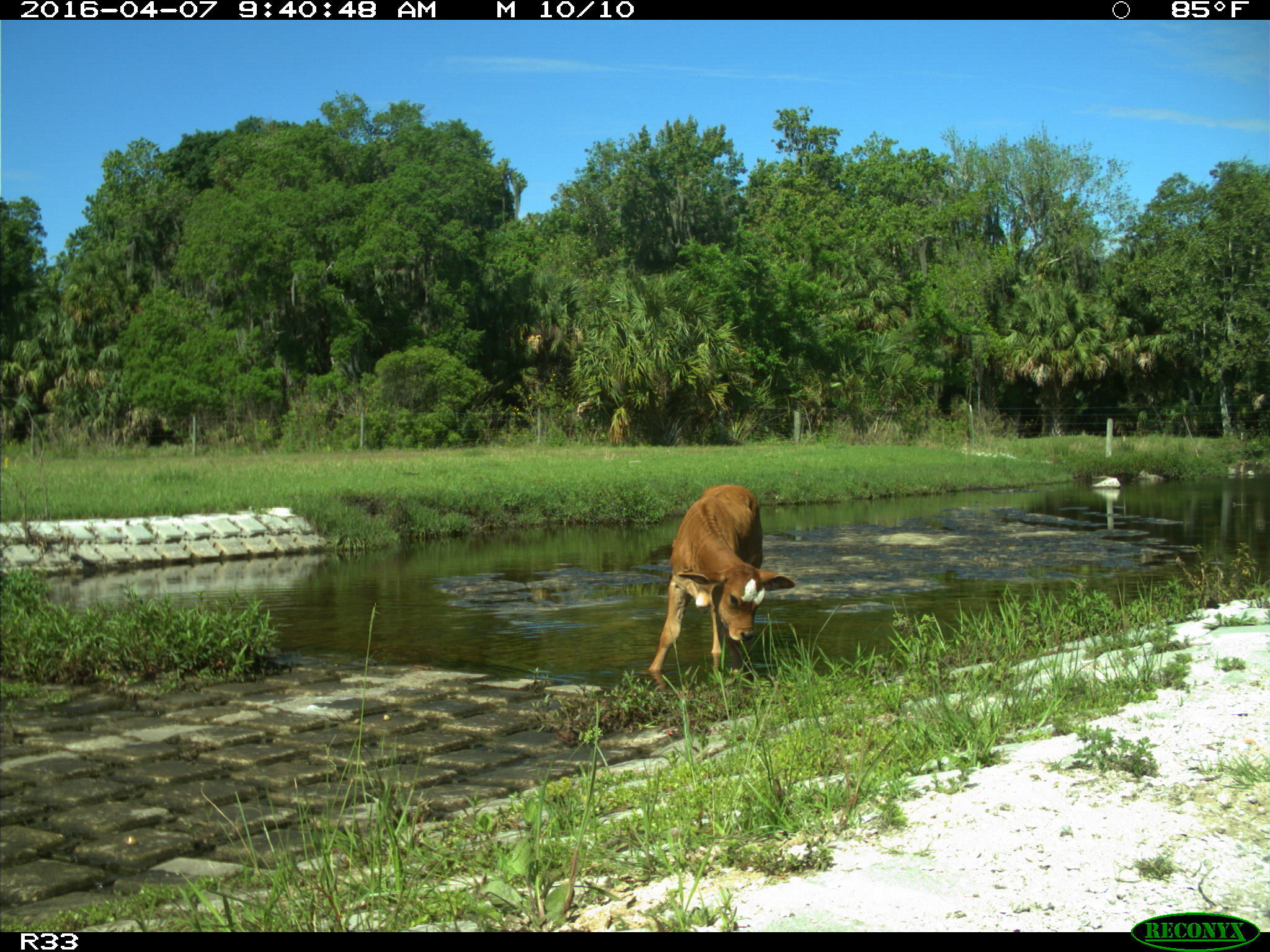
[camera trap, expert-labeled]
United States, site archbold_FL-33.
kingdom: Animalia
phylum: Chordata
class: Mammalia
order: Artiodactyla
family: Bovidae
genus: Bos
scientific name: Bos taurus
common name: domestic cow